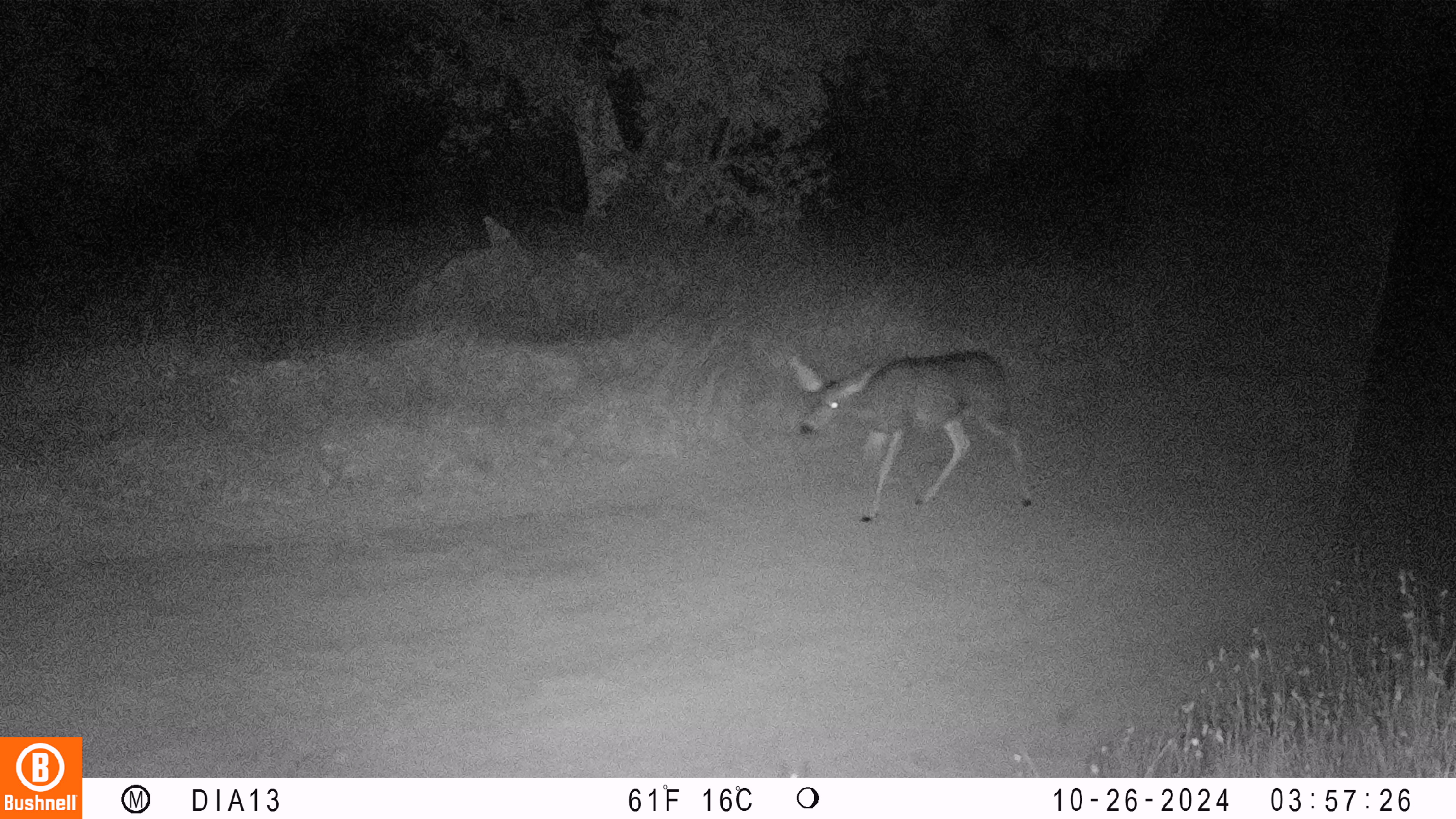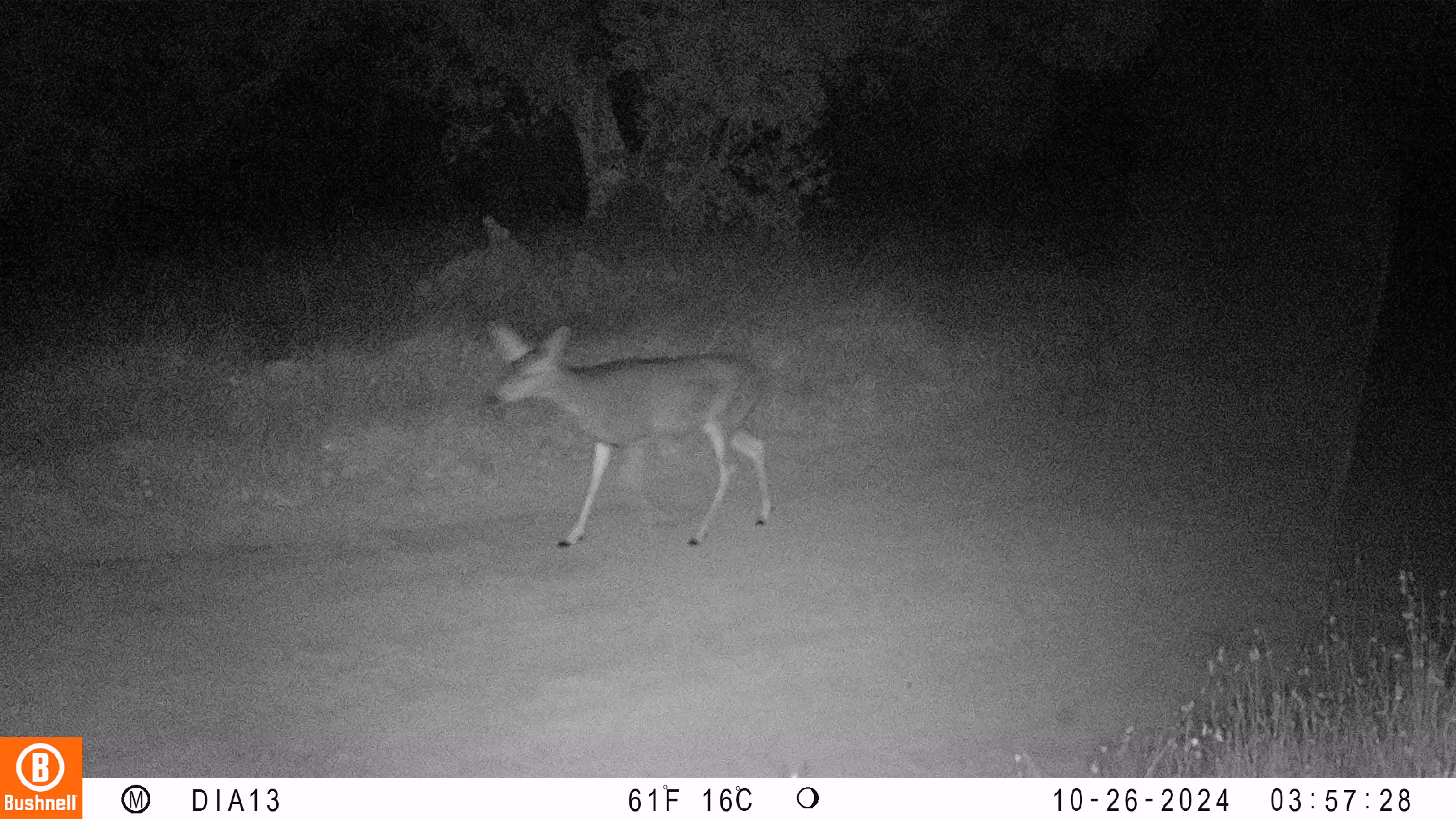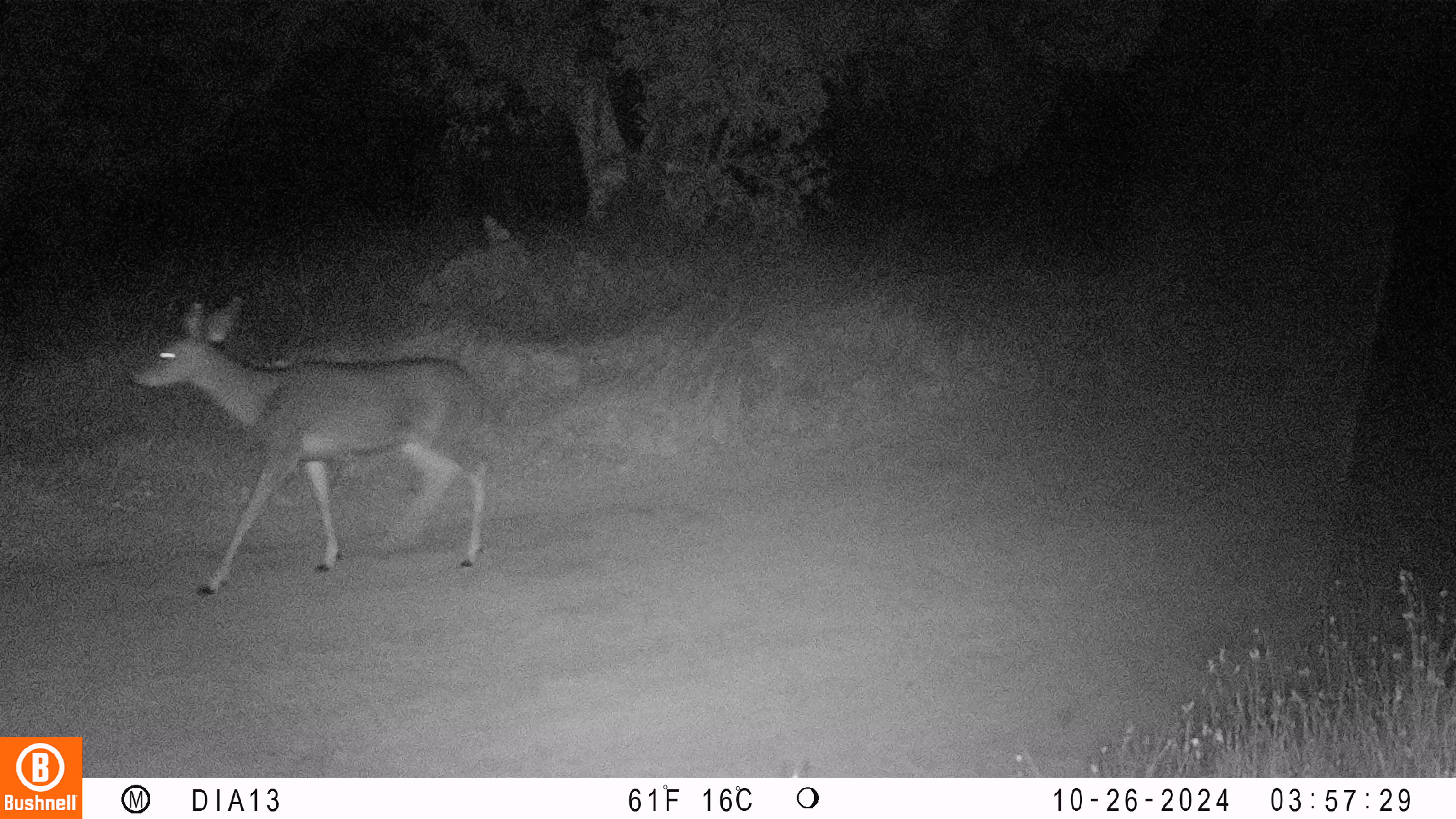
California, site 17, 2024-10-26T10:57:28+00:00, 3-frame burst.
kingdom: Animalia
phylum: Chordata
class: Mammalia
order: Artiodactyla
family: Cervidae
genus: Odocoileus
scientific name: Odocoileus hemionus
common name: mule deer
Mule deer (Odocoileus hemionus).